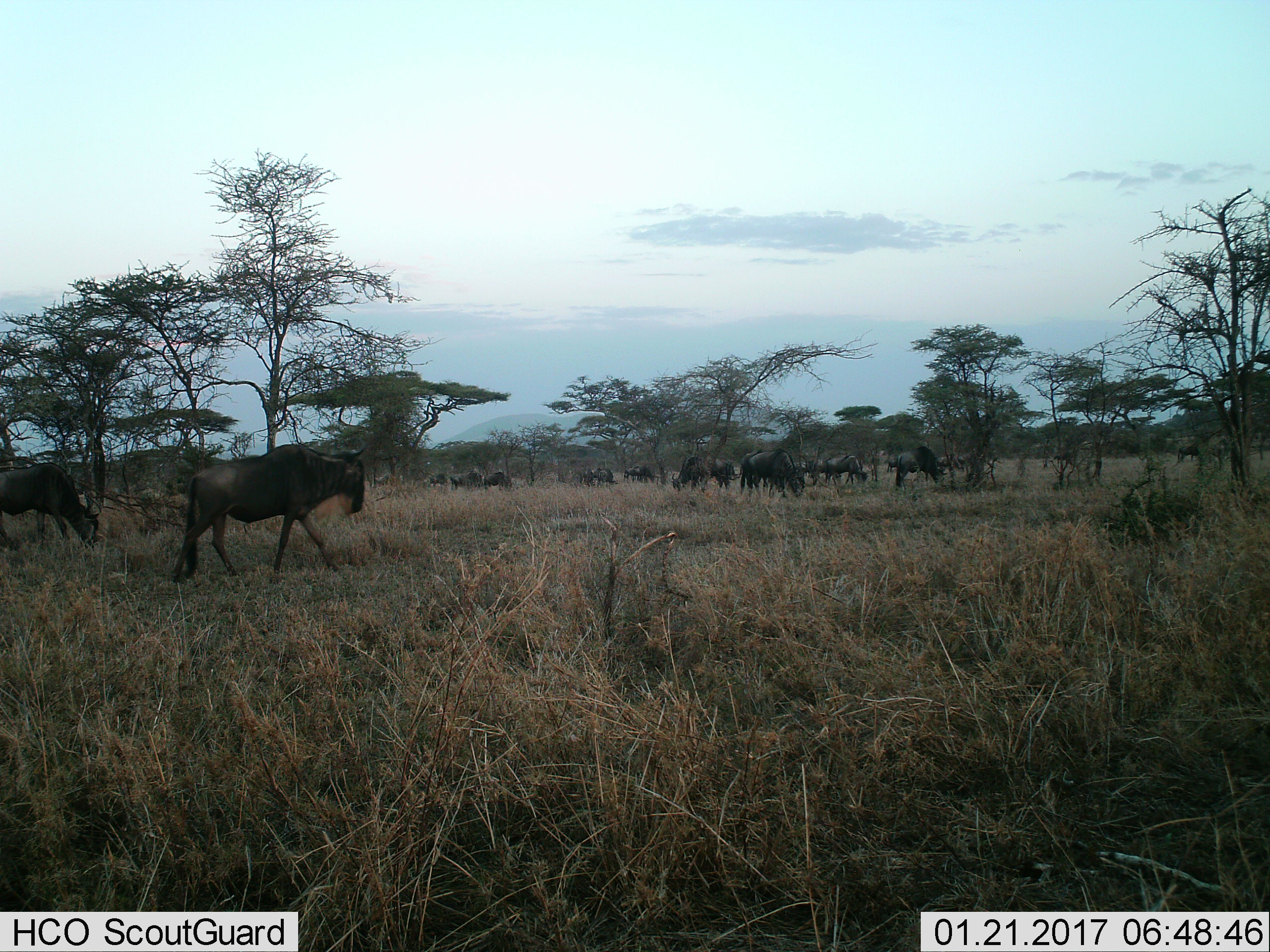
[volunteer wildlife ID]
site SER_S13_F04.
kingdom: Animalia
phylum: Chordata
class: Mammalia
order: Artiodactyla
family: Bovidae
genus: Connochaetes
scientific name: Connochaetes taurinus taurinus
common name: blue wildebeest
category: wildebeestblue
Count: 11-50.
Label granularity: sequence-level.